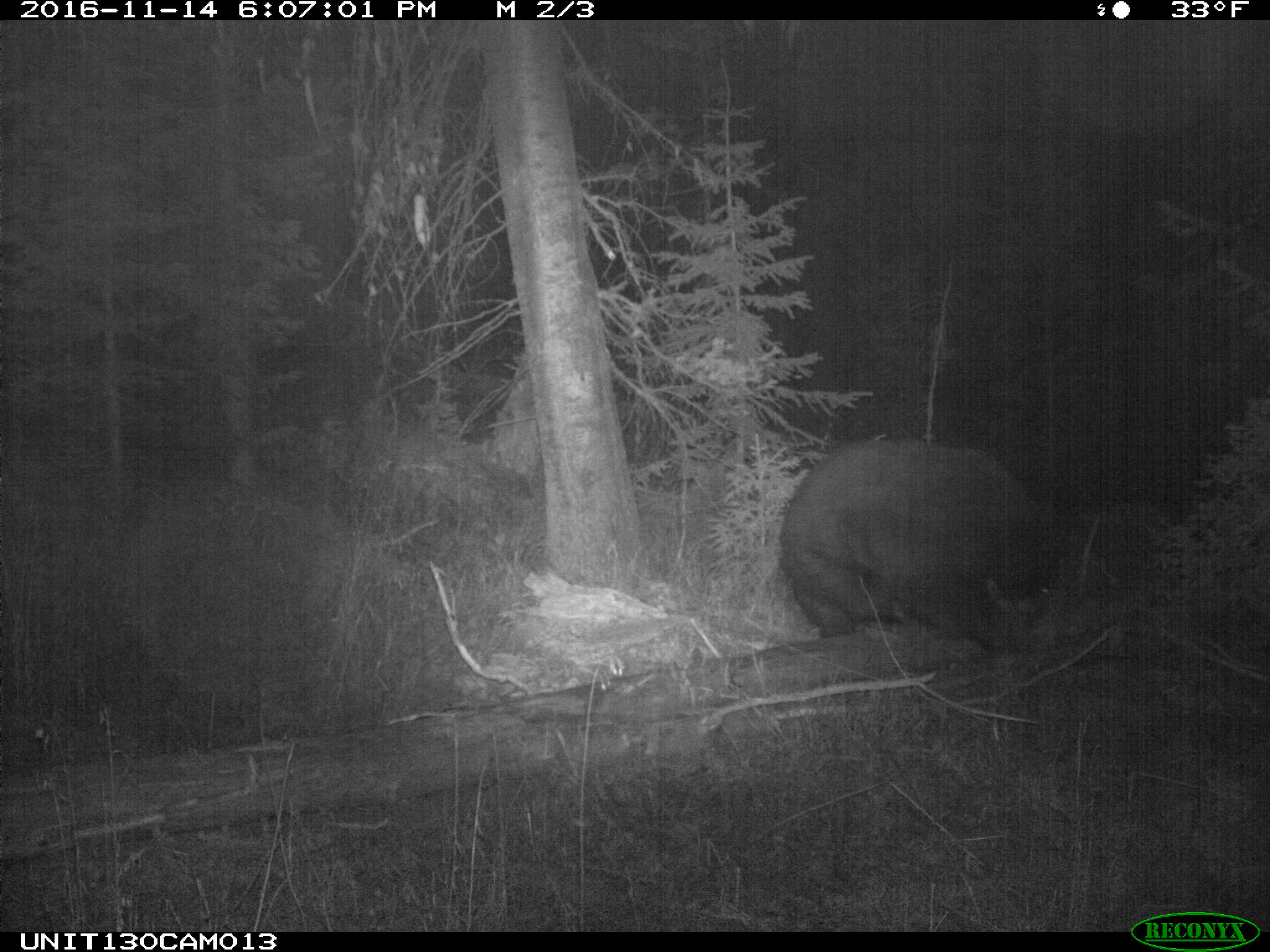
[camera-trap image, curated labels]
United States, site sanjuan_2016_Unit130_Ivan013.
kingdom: Animalia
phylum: Chordata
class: Mammalia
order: Carnivora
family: Ursidae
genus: Ursus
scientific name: Ursus americanus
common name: american black bear